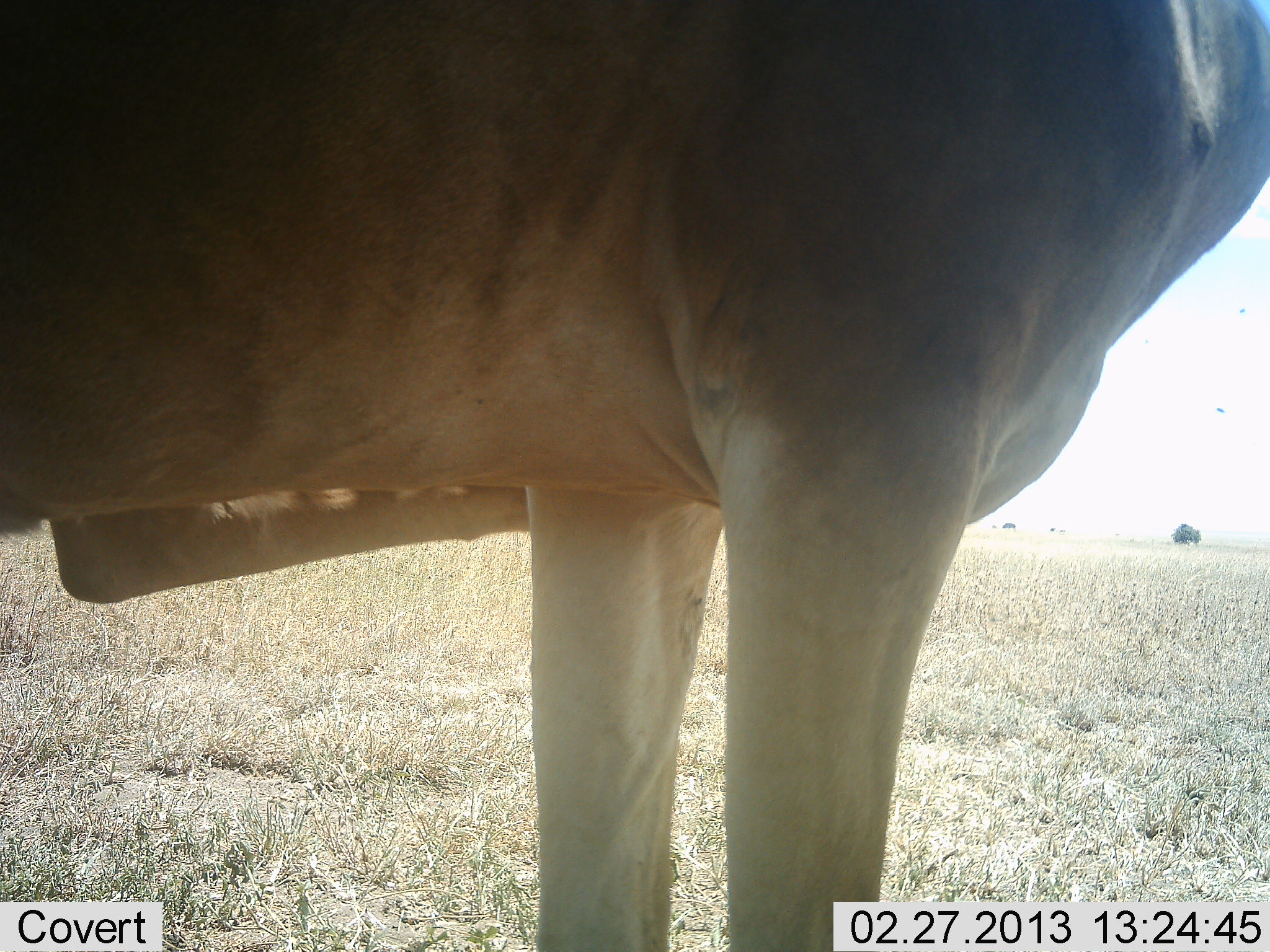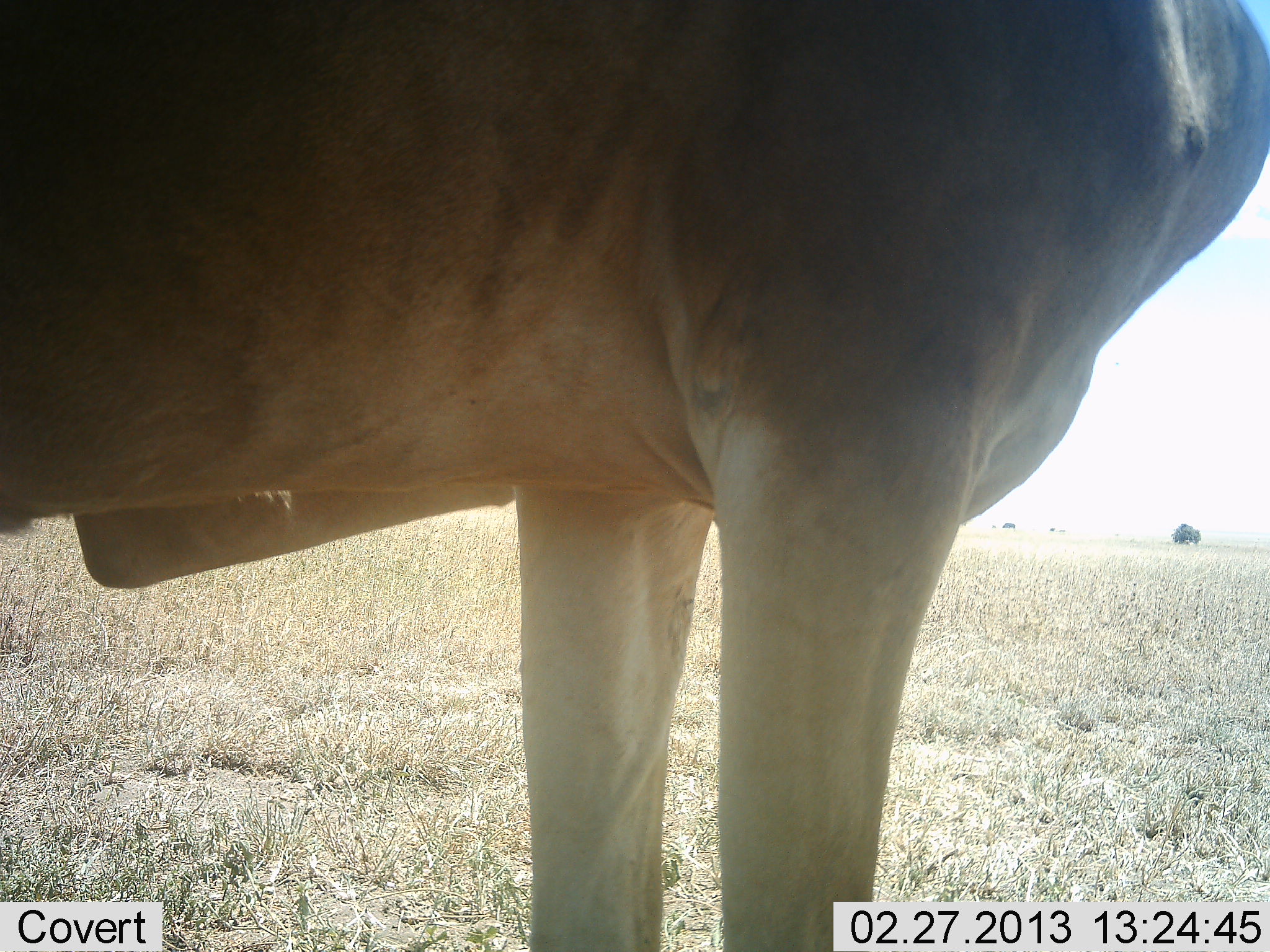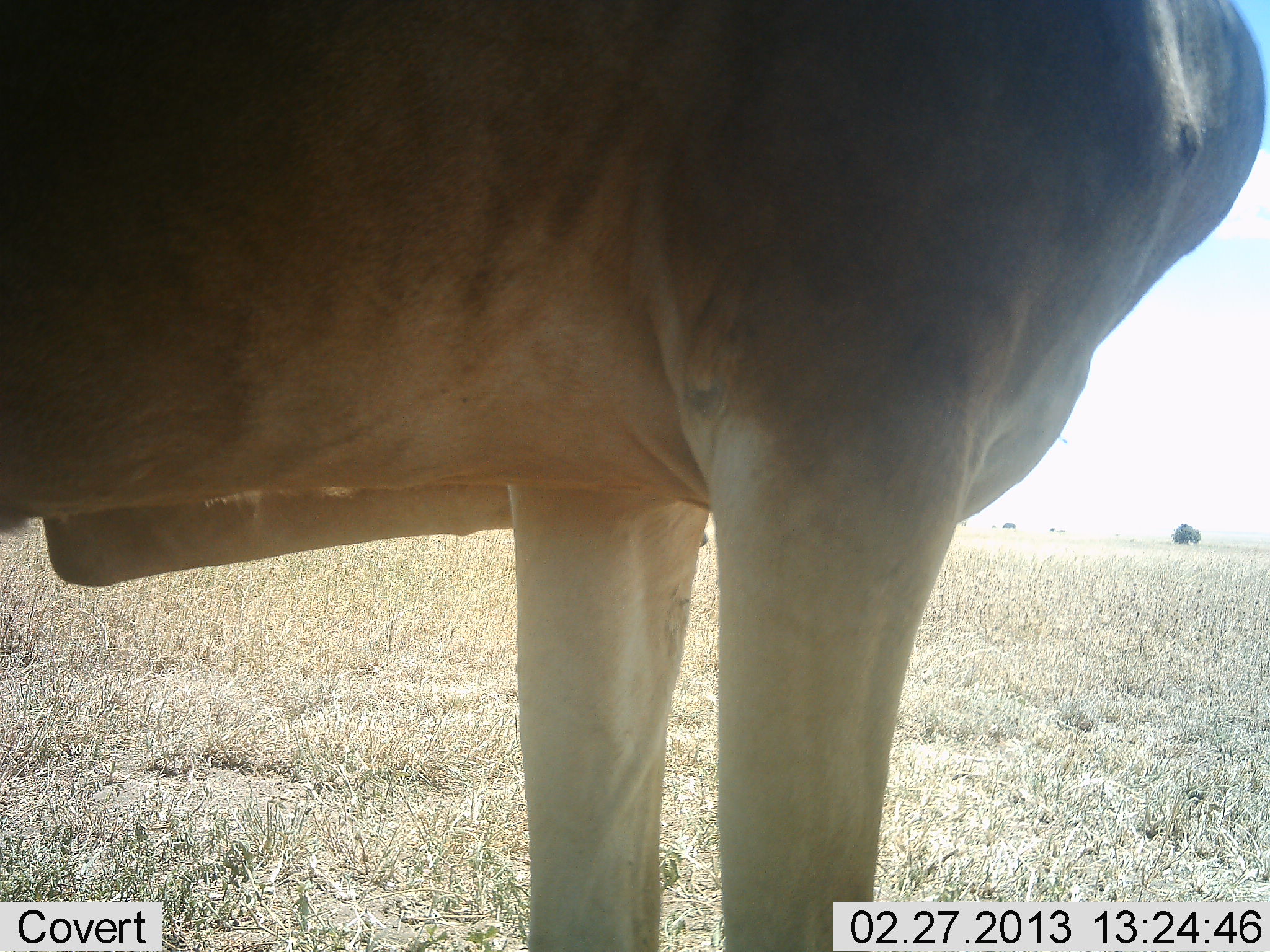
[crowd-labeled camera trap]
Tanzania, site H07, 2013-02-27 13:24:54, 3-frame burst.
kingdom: Animalia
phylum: Chordata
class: Mammalia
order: Artiodactyla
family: Bovidae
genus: Alcelaphus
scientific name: Alcelaphus buselaphus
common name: hartebeest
Hartebeest (Alcelaphus buselaphus), count 1. Behavior (volunteer vote fractions): standing 100%, resting 0%, moving 0%, interacting 0%. Young present (vote fraction): 0%. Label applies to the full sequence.